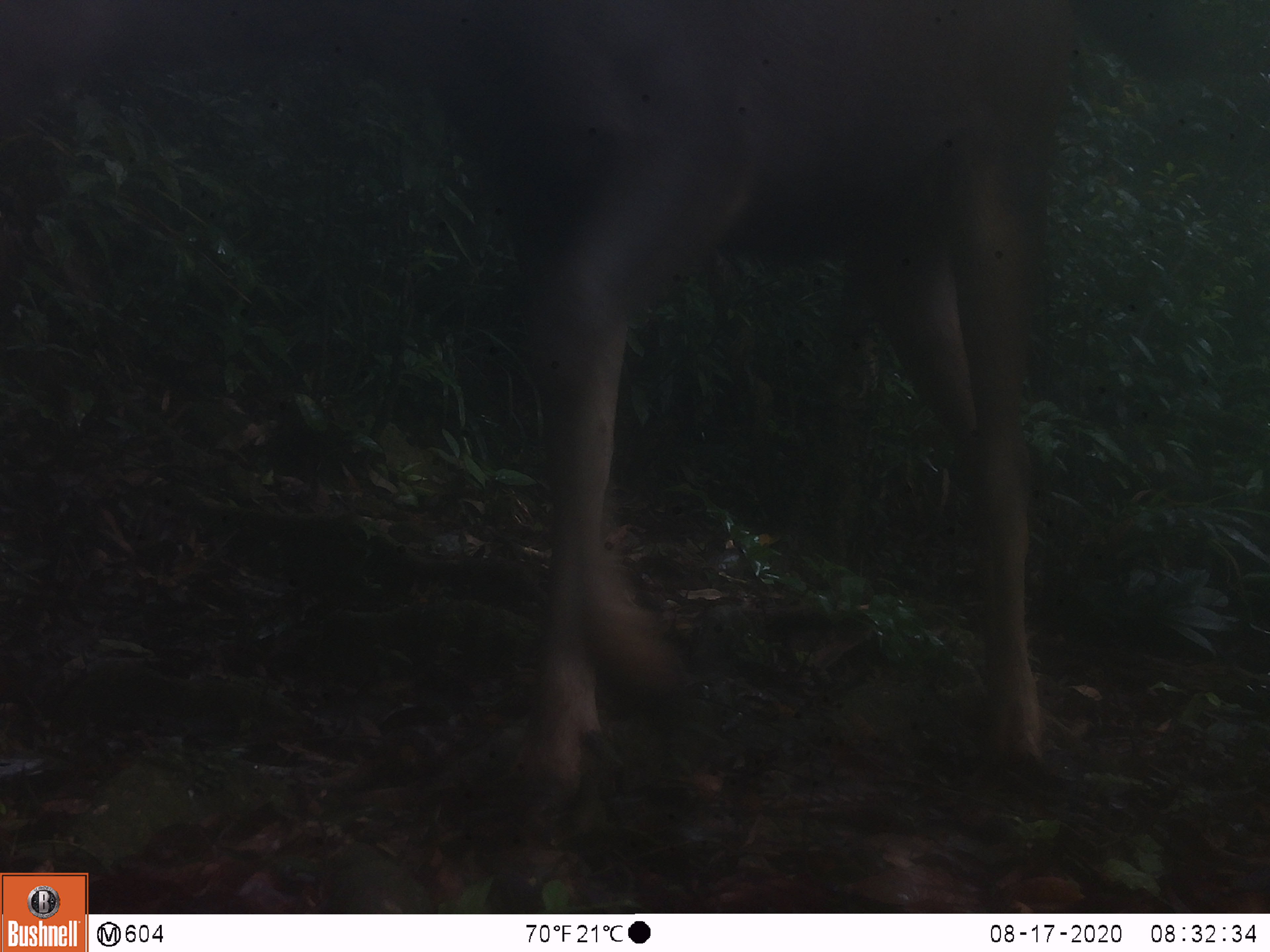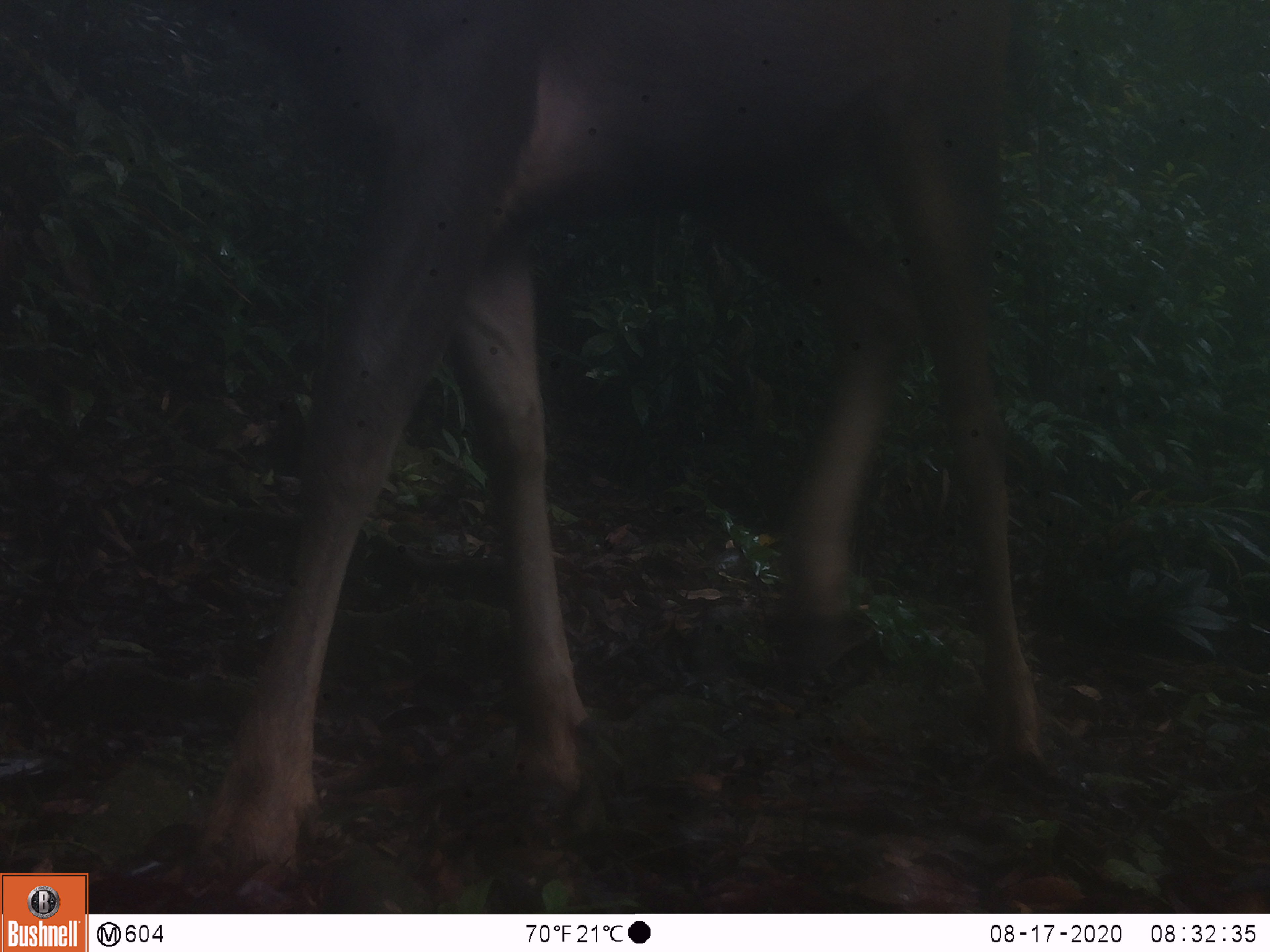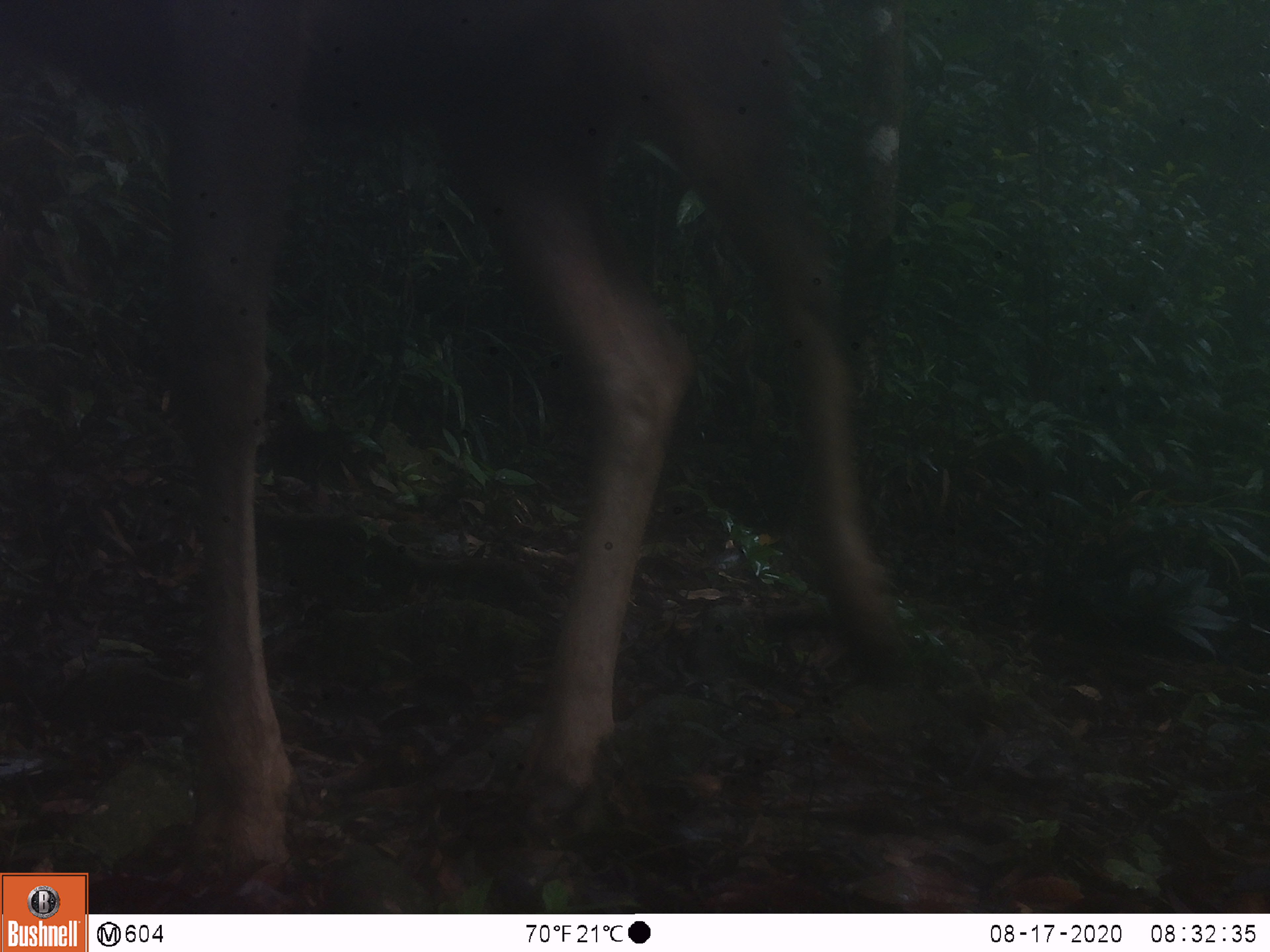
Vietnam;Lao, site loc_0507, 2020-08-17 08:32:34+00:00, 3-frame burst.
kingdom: Animalia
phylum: Chordata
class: Mammalia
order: Artiodactyla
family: Cervidae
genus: Rusa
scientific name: Rusa unicolor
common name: sambar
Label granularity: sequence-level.